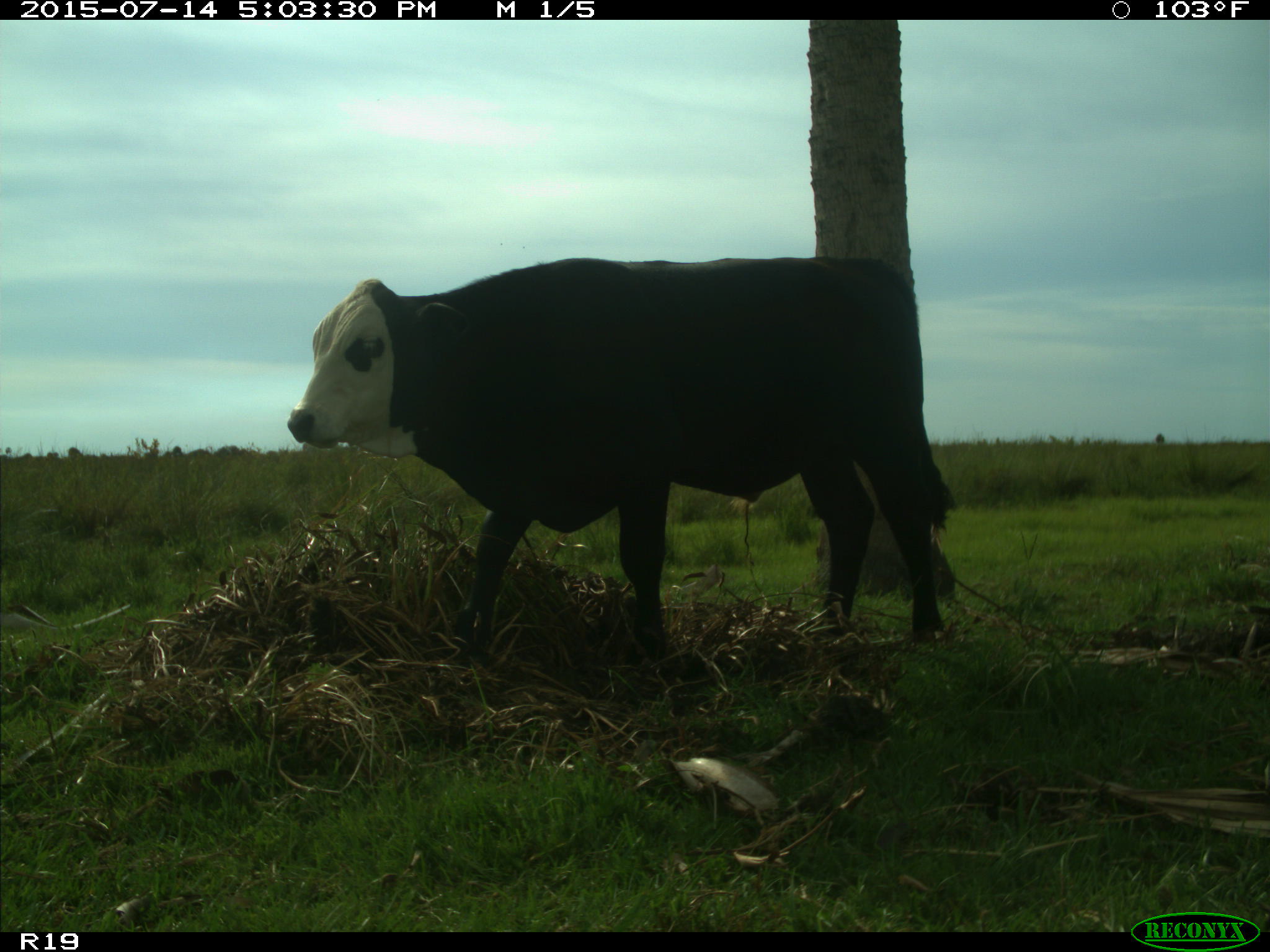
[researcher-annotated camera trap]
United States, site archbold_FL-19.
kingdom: Animalia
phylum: Chordata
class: Mammalia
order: Artiodactyla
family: Bovidae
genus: Bos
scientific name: Bos taurus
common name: domestic cow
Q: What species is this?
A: Bos taurus (domestic cow).